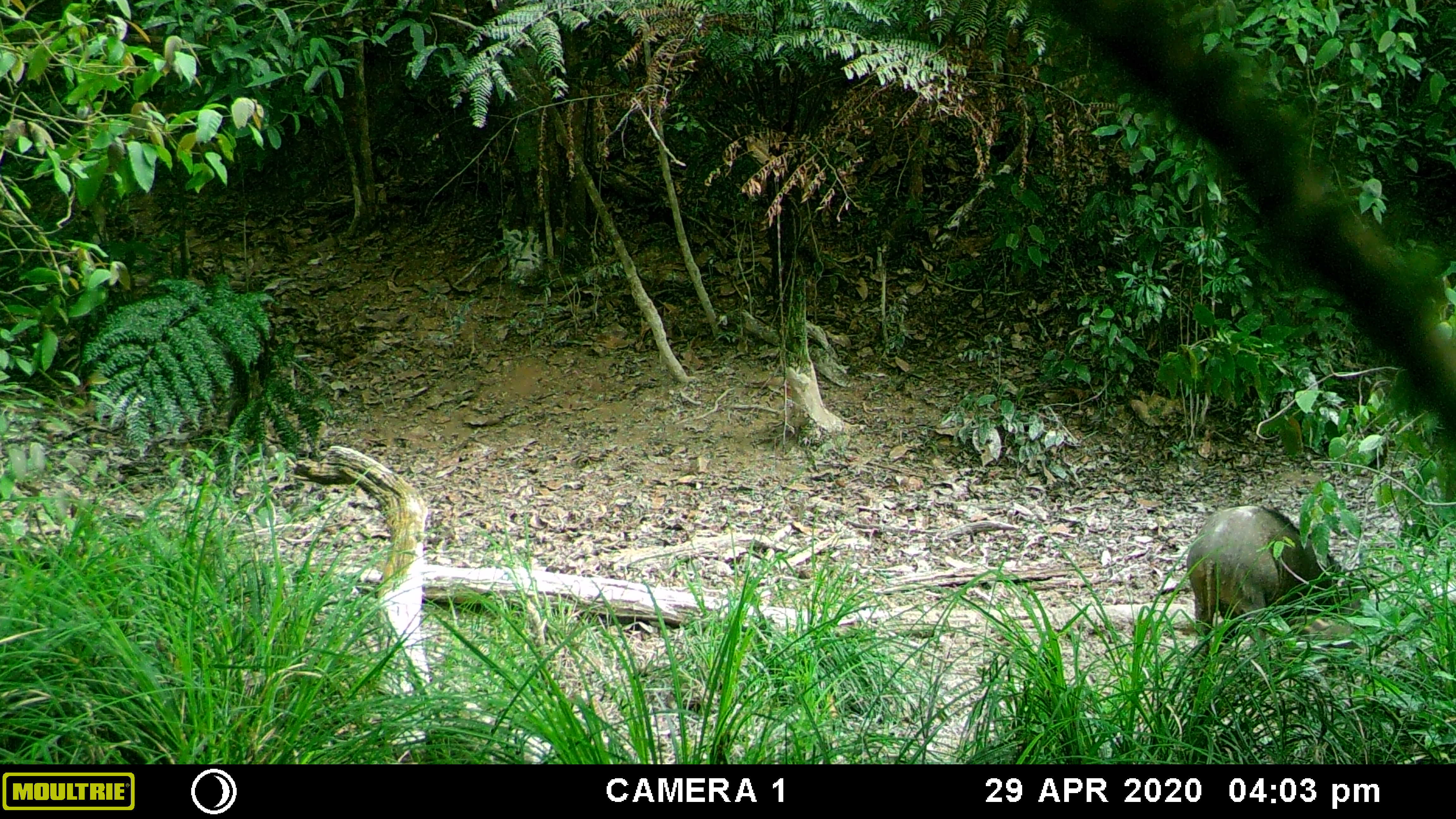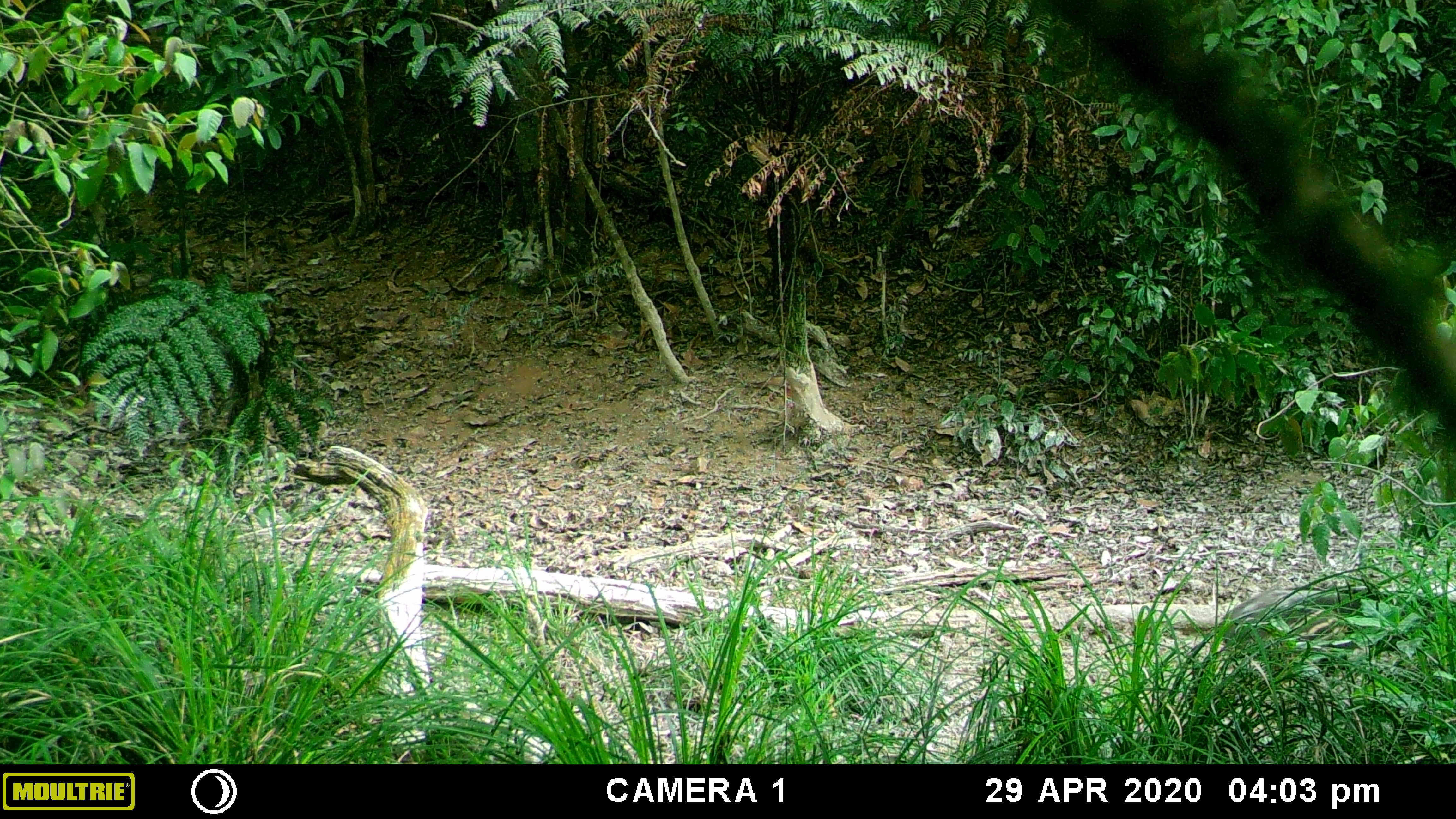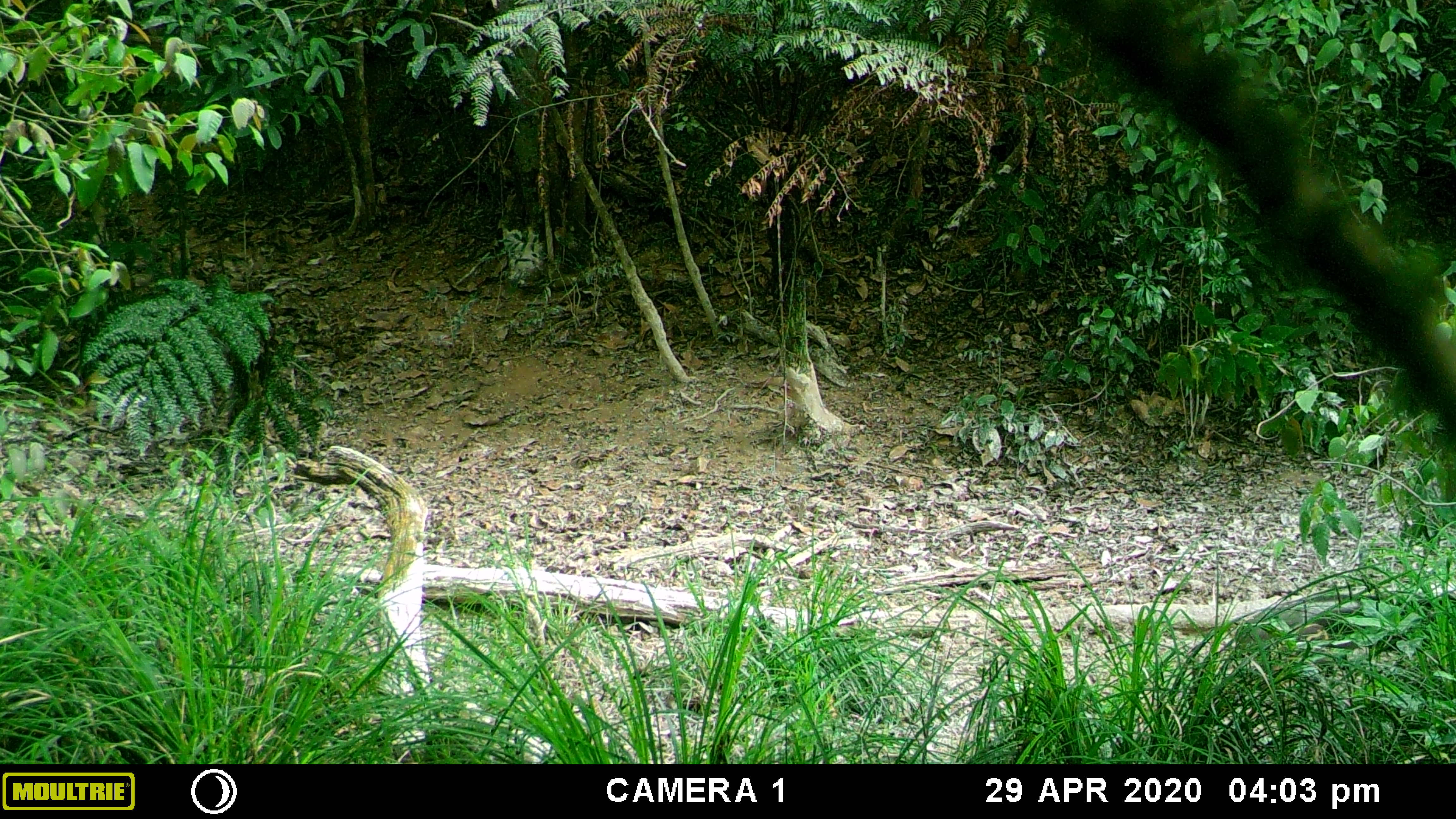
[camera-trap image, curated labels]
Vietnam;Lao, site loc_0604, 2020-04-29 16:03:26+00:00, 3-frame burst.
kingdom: Animalia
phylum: Chordata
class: Mammalia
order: Artiodactyla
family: Suidae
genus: Sus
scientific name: Sus scrofa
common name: eurasian wild pig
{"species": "eurasian wild pig (Sus scrofa)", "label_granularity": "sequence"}